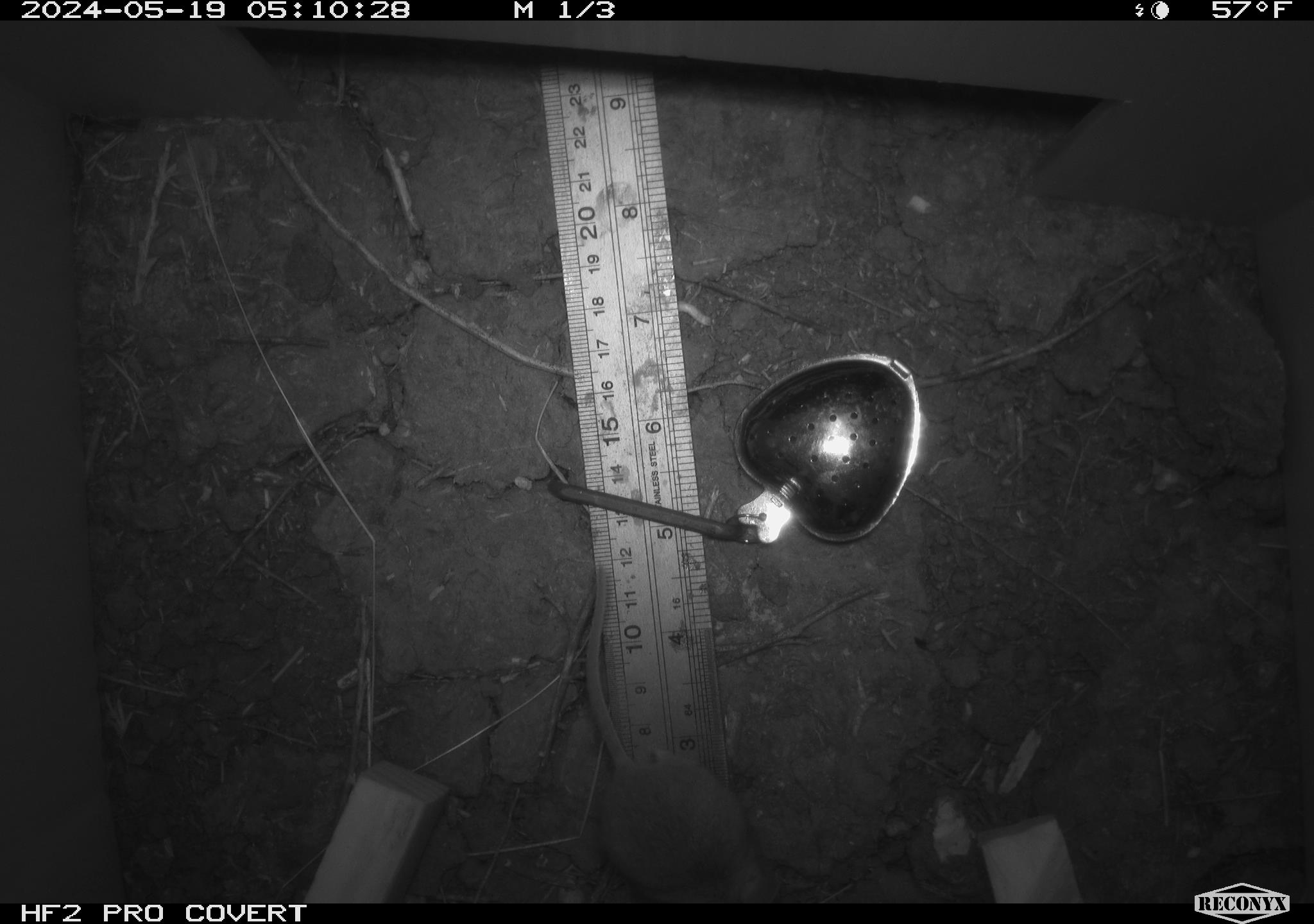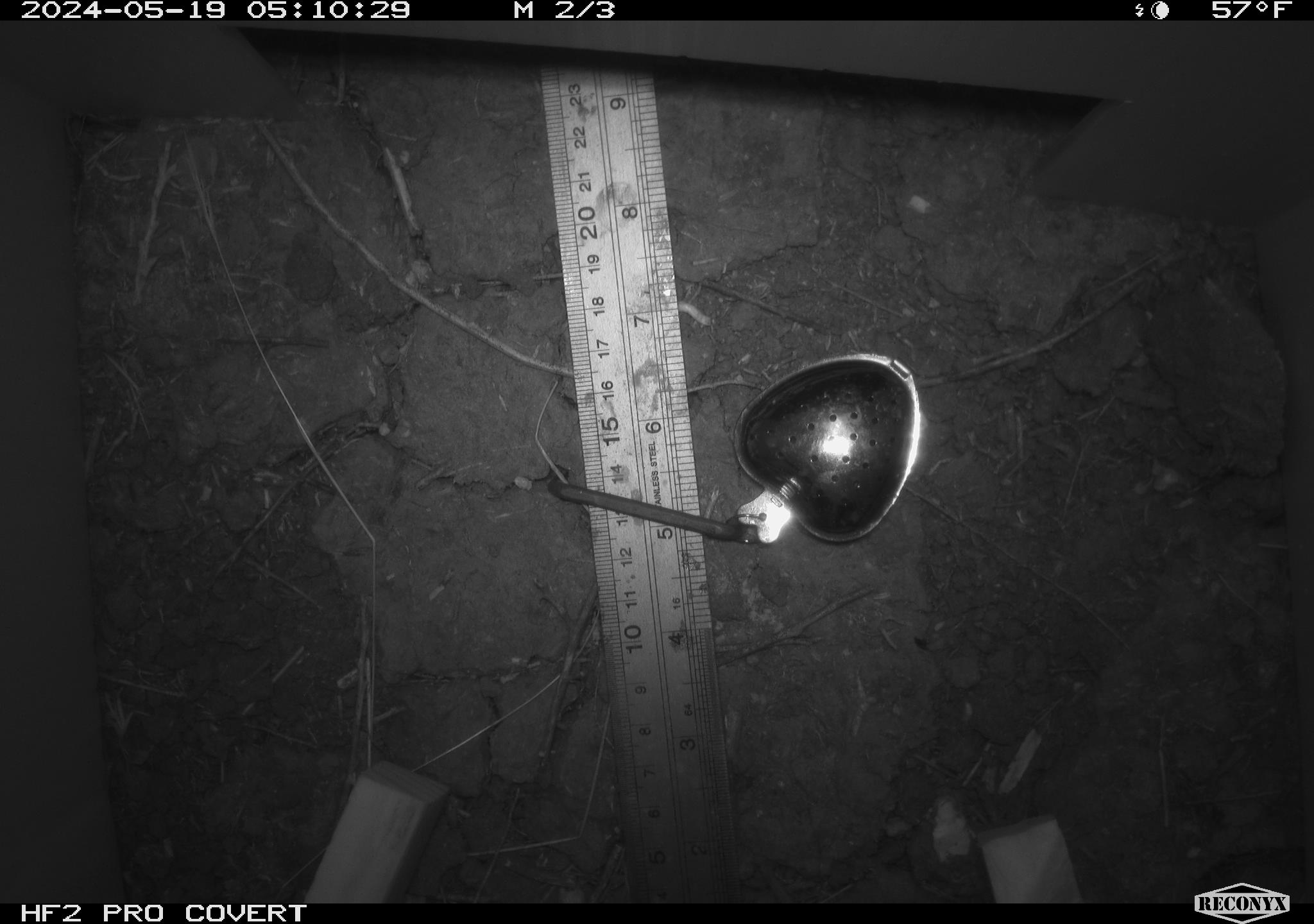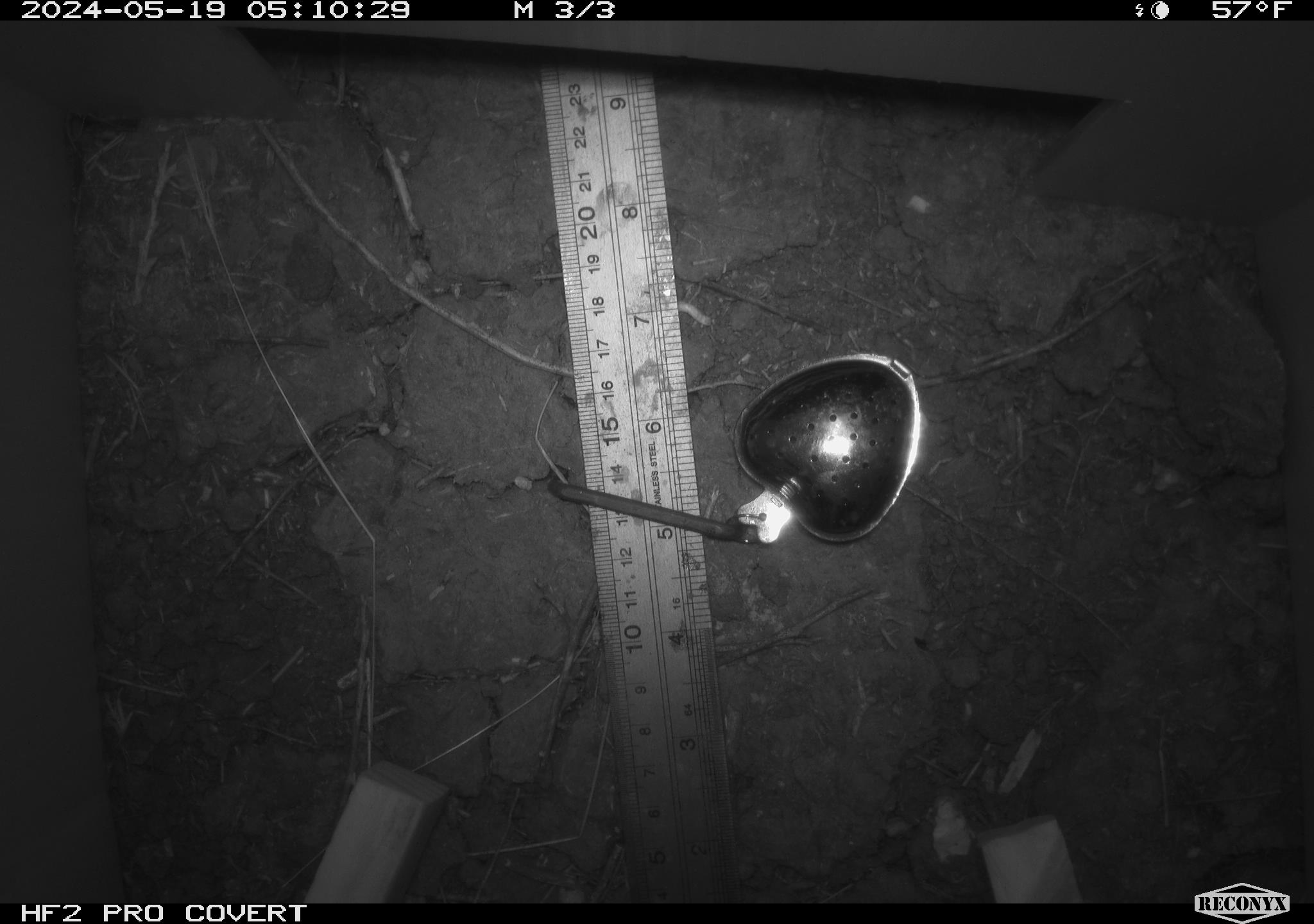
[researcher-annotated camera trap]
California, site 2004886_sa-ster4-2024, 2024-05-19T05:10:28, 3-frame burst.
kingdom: Animalia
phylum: Chordata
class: Mammalia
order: Rodentia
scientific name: Rodentia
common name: mouse species